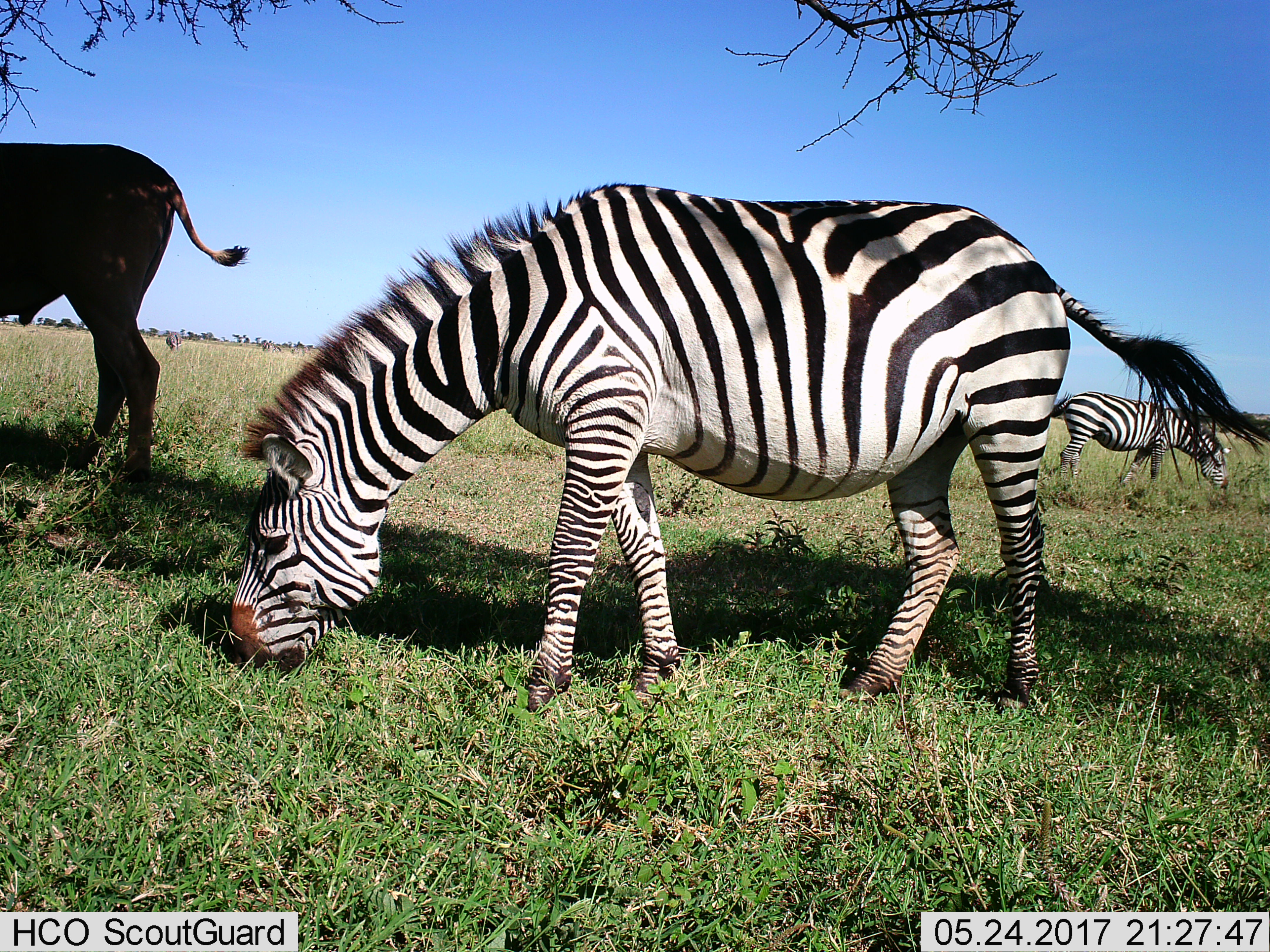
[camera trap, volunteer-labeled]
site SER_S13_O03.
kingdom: Animalia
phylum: Chordata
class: Mammalia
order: Artiodactyla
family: Bovidae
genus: Tragelaphus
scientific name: Tragelaphus oryx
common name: eland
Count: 1.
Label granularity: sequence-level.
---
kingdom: Animalia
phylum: Chordata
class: Mammalia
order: Perissodactyla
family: Equidae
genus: Equus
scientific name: Equus quagga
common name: plains zebra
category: zebraplains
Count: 2.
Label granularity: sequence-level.